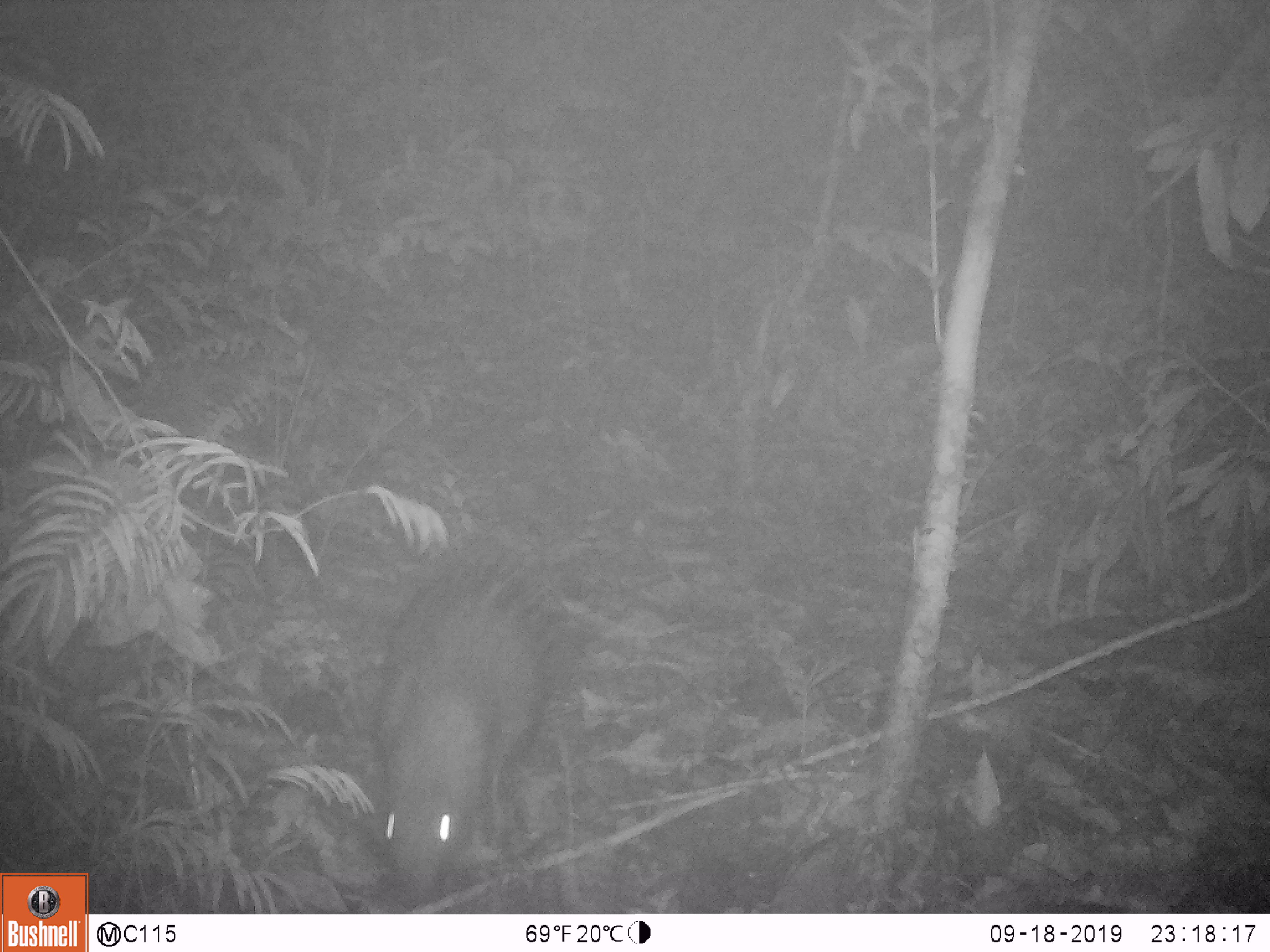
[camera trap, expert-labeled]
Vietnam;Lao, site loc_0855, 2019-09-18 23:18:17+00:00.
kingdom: Animalia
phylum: Chordata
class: Mammalia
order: Rodentia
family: Hystricidae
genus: Hystrix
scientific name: Hystrix brachyura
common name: malayan porcupine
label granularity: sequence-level